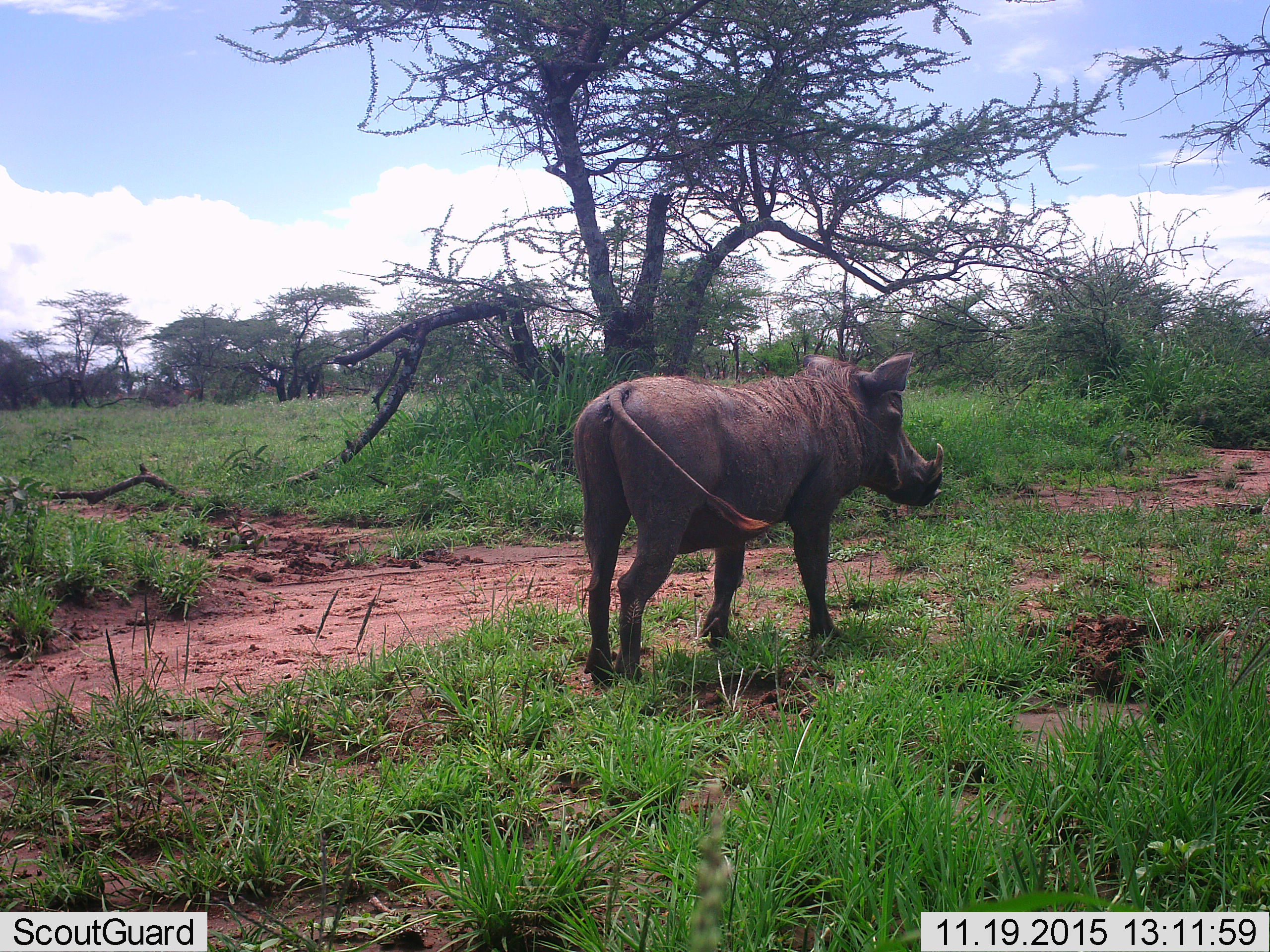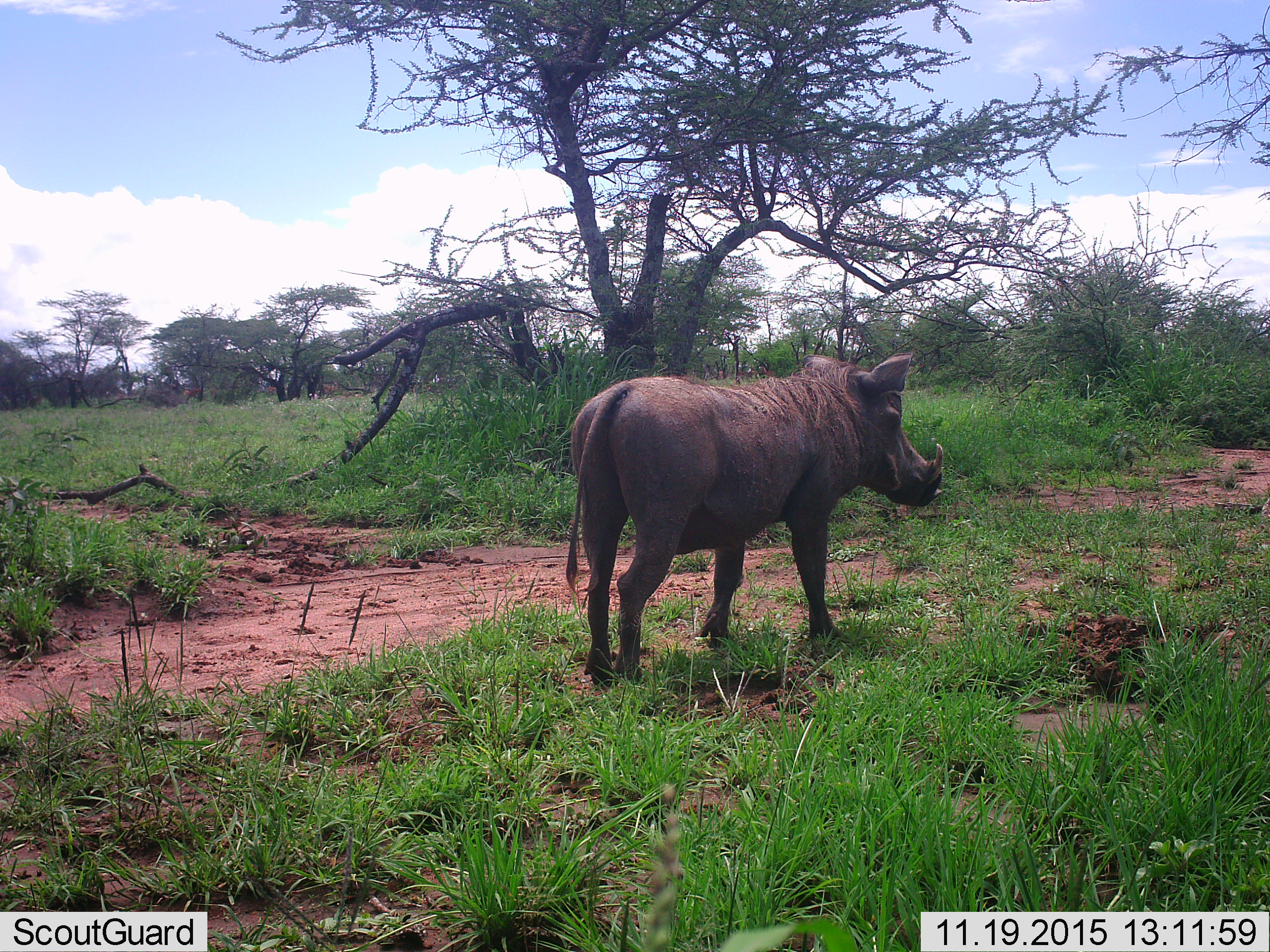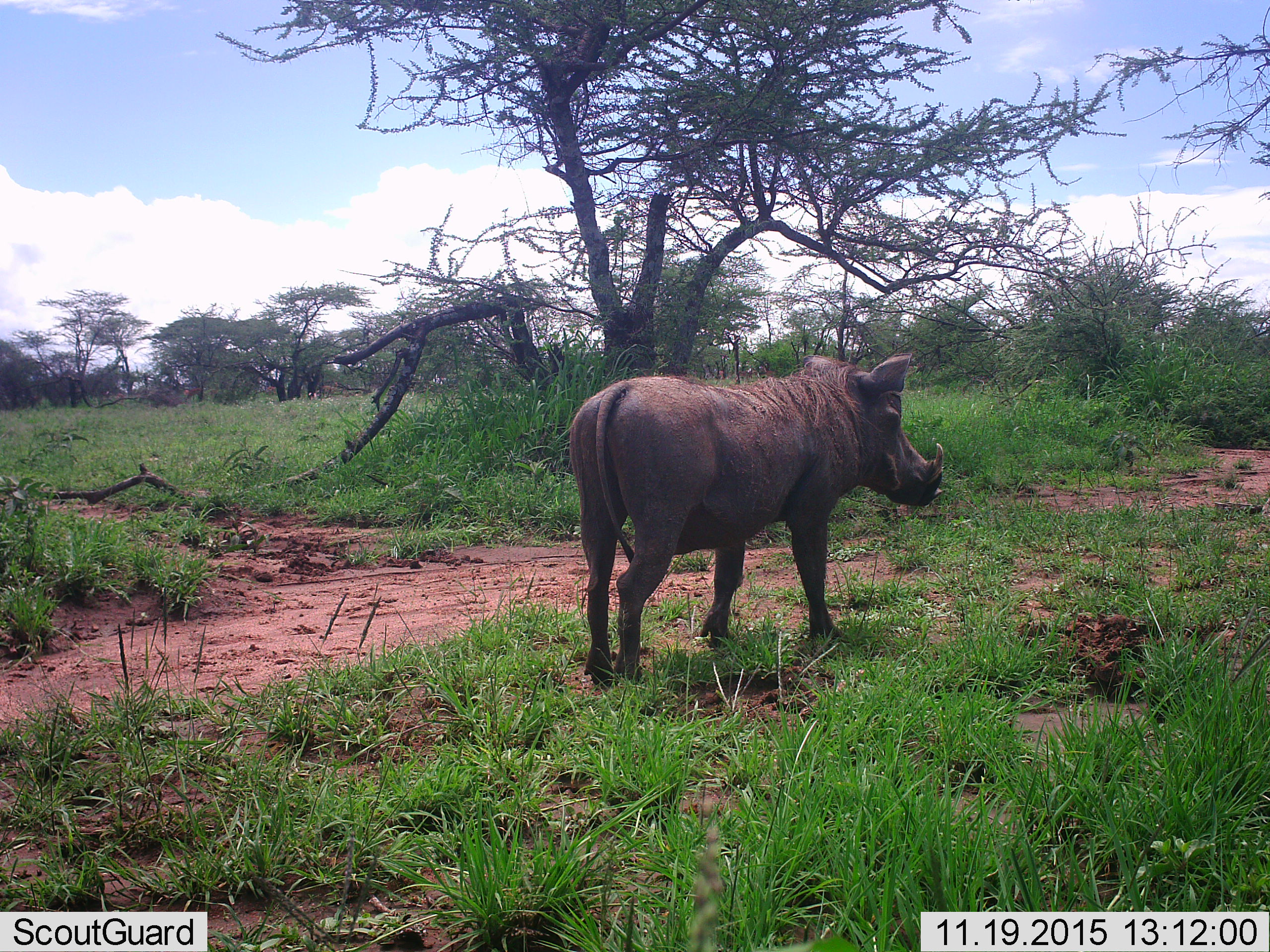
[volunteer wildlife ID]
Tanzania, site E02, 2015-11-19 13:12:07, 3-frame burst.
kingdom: Animalia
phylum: Chordata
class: Mammalia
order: Artiodactyla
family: Suidae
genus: Phacochoerus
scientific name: Phacochoerus africanus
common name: warthog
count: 1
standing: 90%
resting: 0%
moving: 10%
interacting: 0%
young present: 0%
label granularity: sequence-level